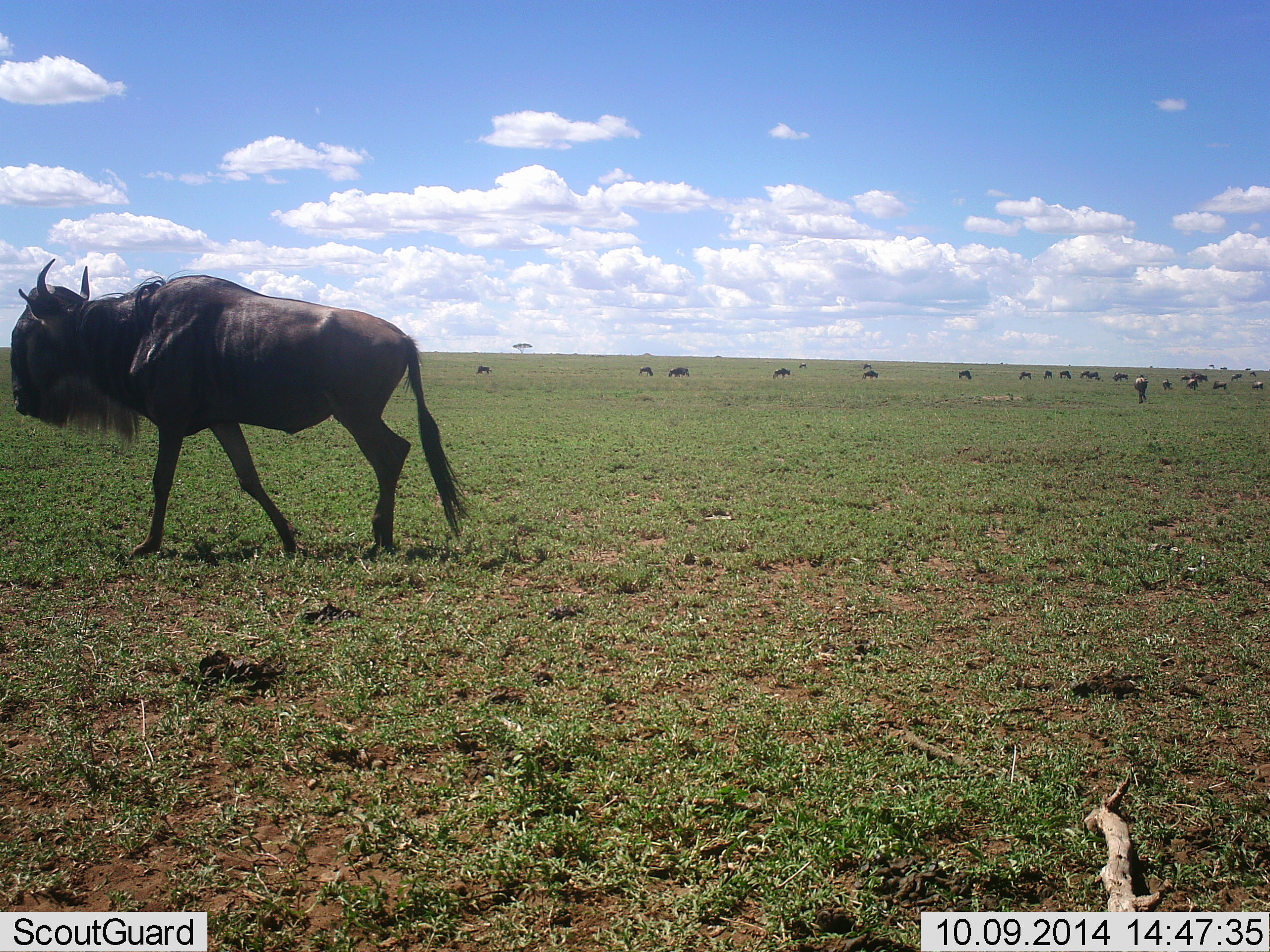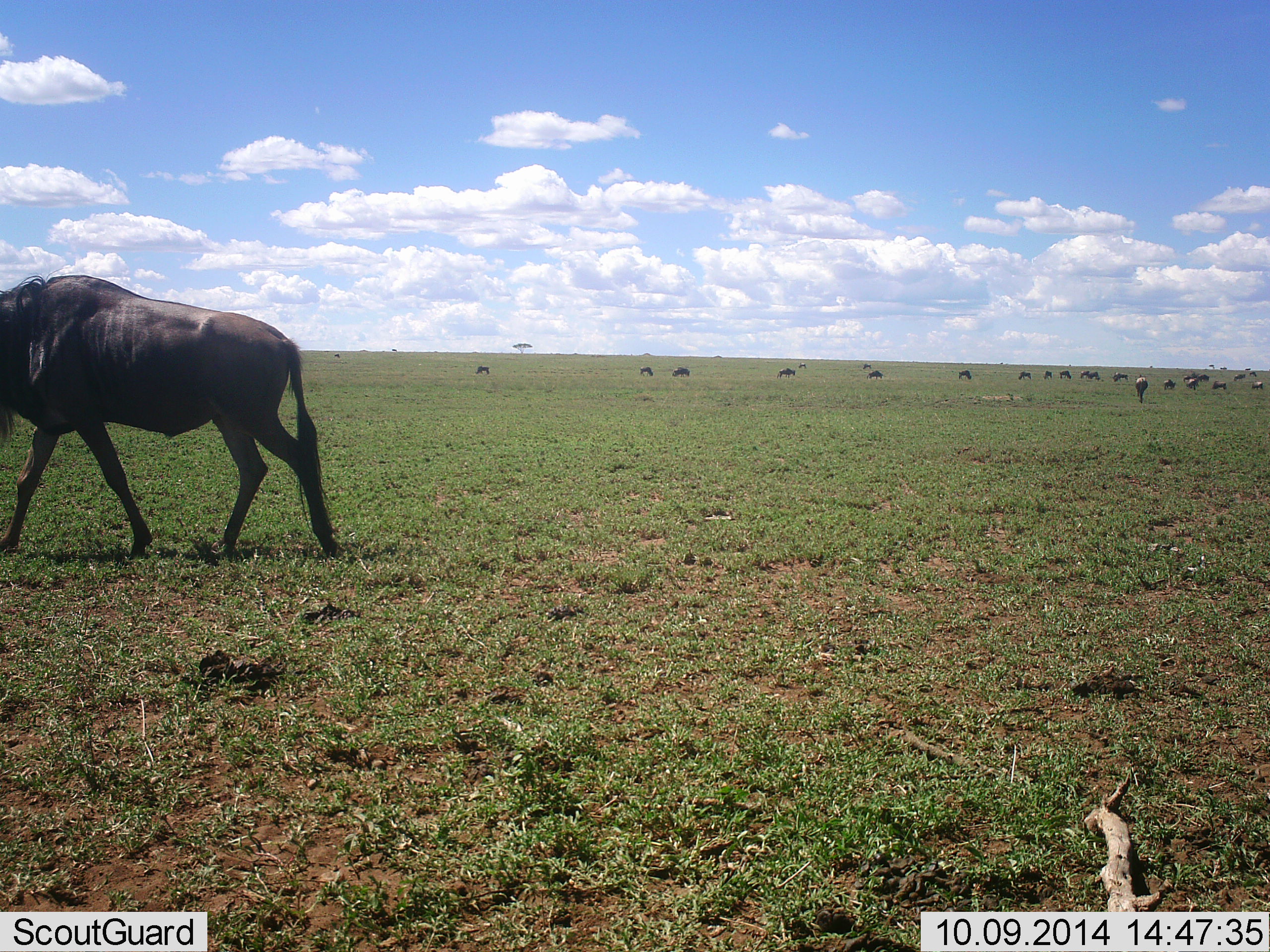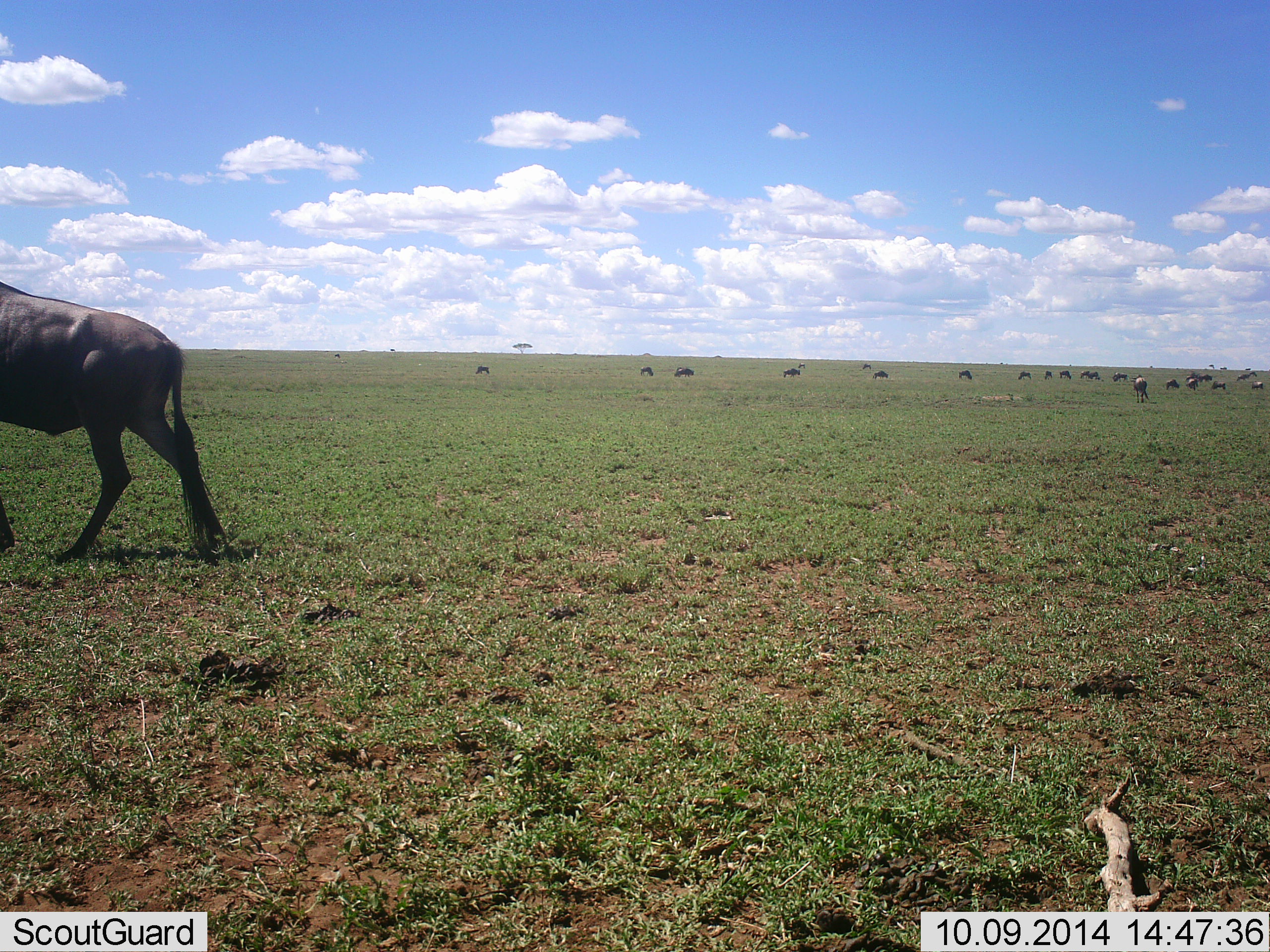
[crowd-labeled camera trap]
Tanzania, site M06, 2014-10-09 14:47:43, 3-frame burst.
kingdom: Animalia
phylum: Chordata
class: Mammalia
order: Artiodactyla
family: Bovidae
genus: Connochaetes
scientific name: Connochaetes taurinus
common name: blue wildebeest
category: wildebeest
Wildebeest (blue wildebeest) (Connochaetes taurinus), count 11-50. Behavior (volunteer vote fractions): standing 40%, resting 0%, moving 80%, interacting 0%. Young present (vote fraction): 0%. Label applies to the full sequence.